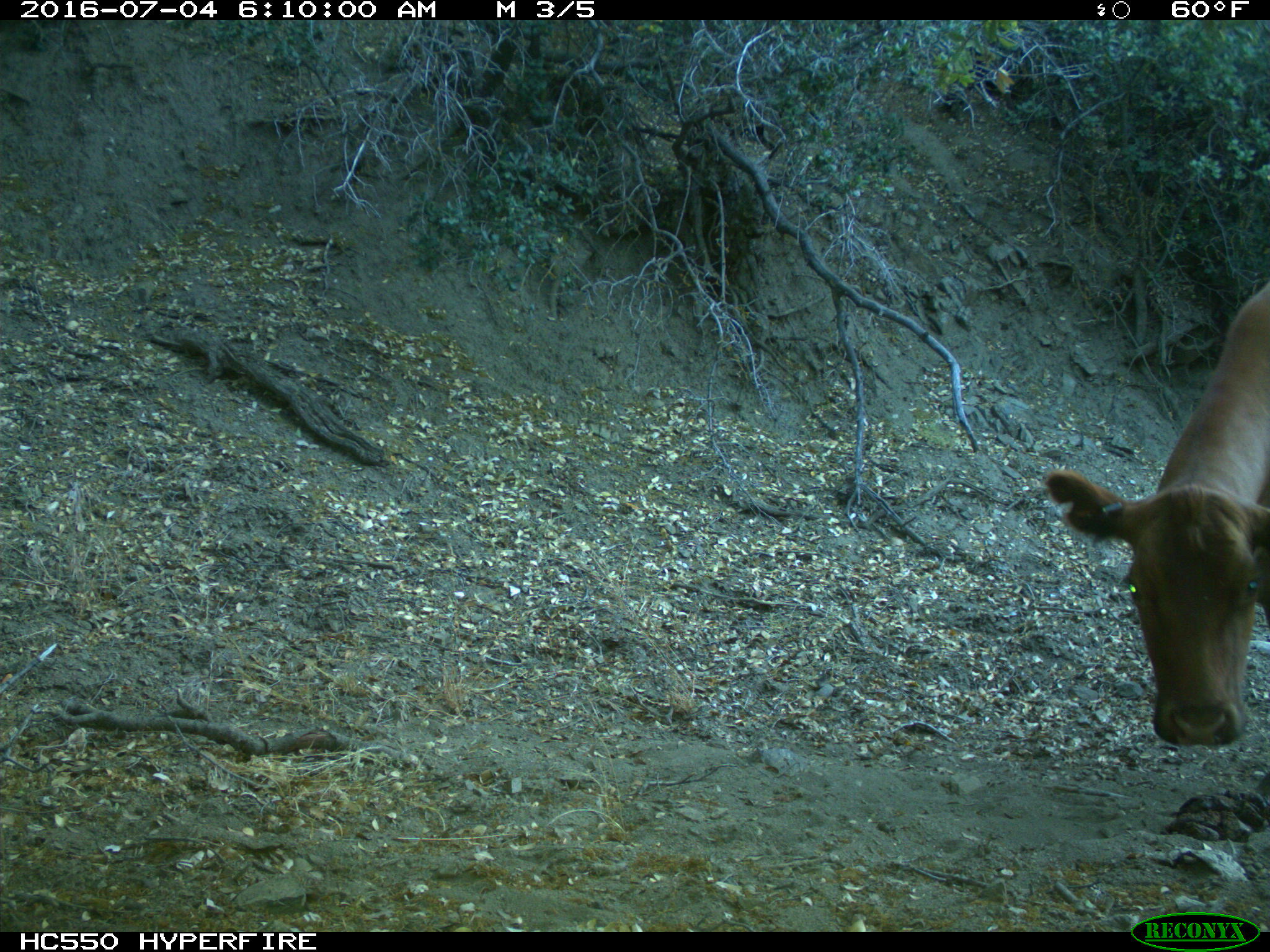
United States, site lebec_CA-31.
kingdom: Animalia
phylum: Chordata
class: Mammalia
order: Artiodactyla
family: Bovidae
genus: Bos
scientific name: Bos taurus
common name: domestic cow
Bos taurus (domestic cow).